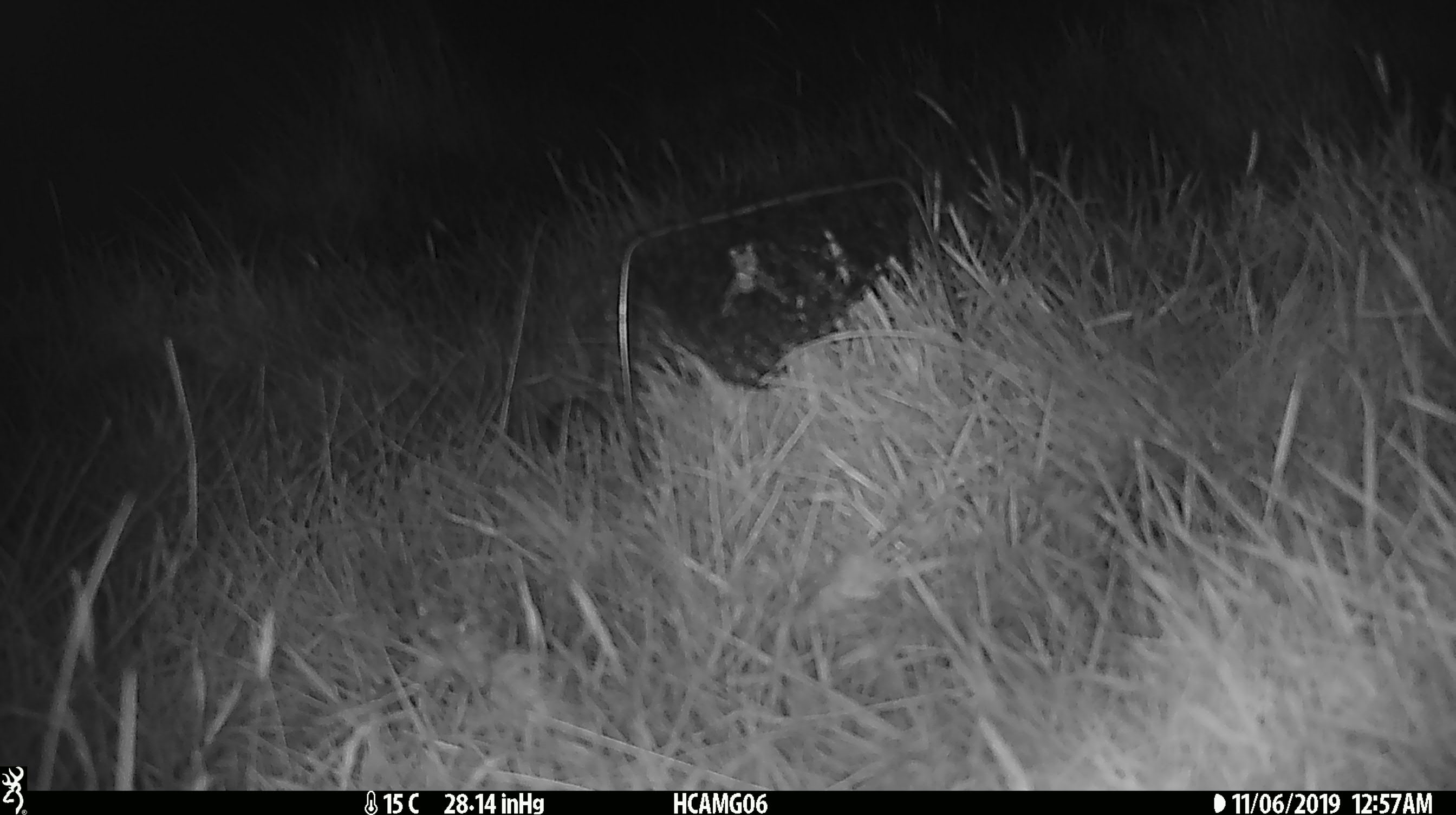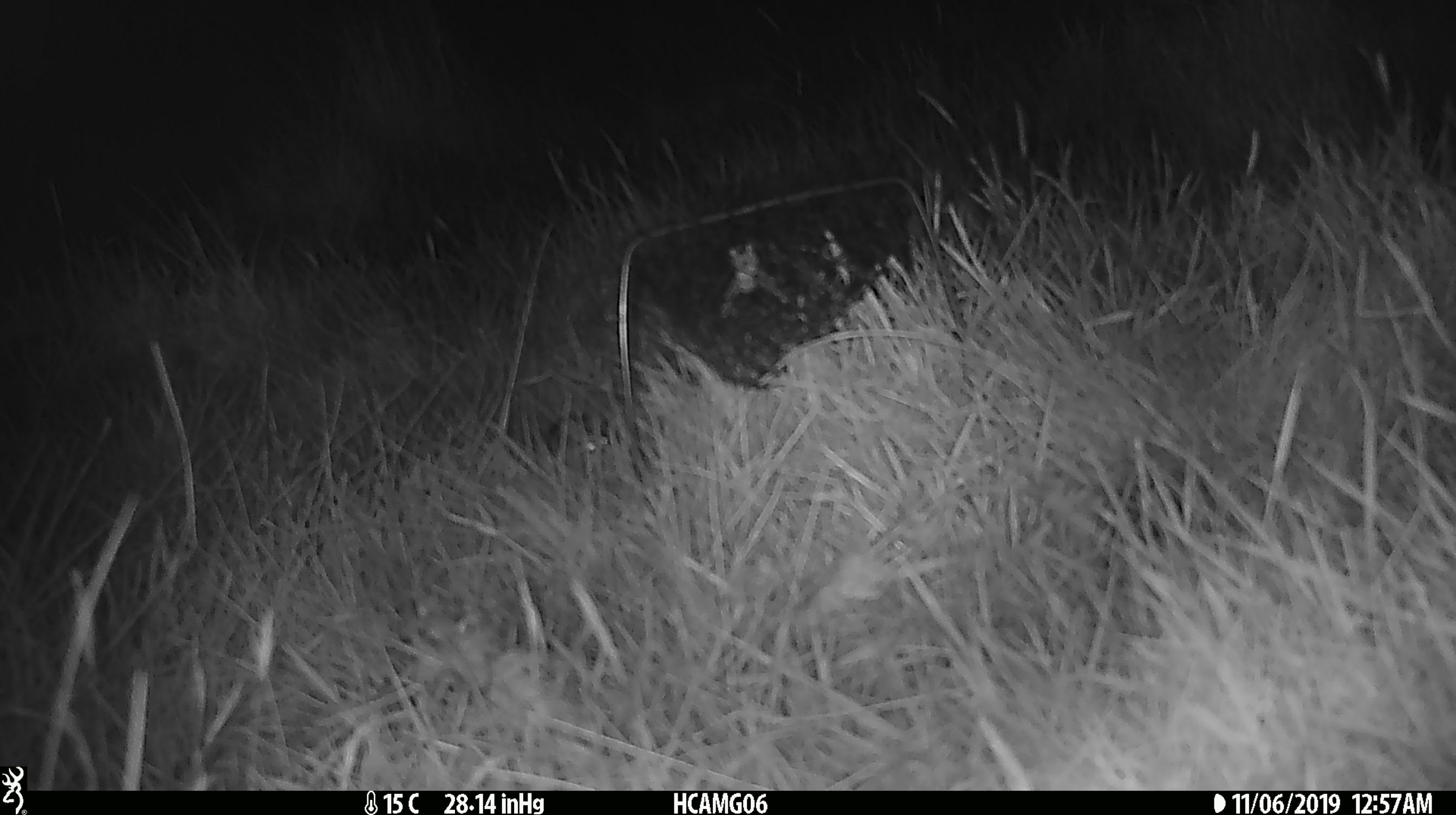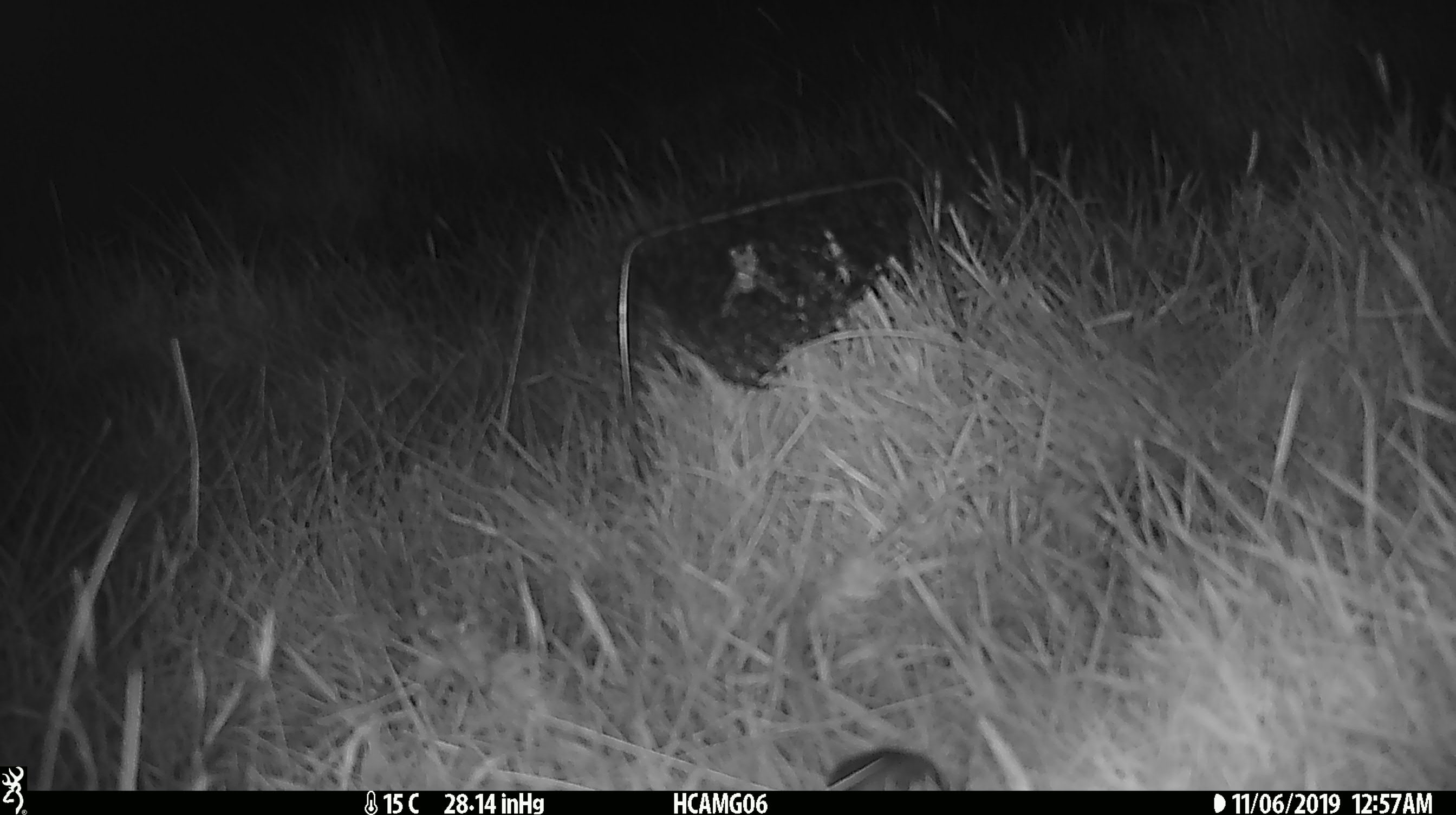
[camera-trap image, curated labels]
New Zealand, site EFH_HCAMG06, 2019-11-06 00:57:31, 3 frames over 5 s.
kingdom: Animalia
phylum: Chordata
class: Mammalia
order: Rodentia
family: Muridae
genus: Mus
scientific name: Mus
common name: mouse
Mouse (Mus).